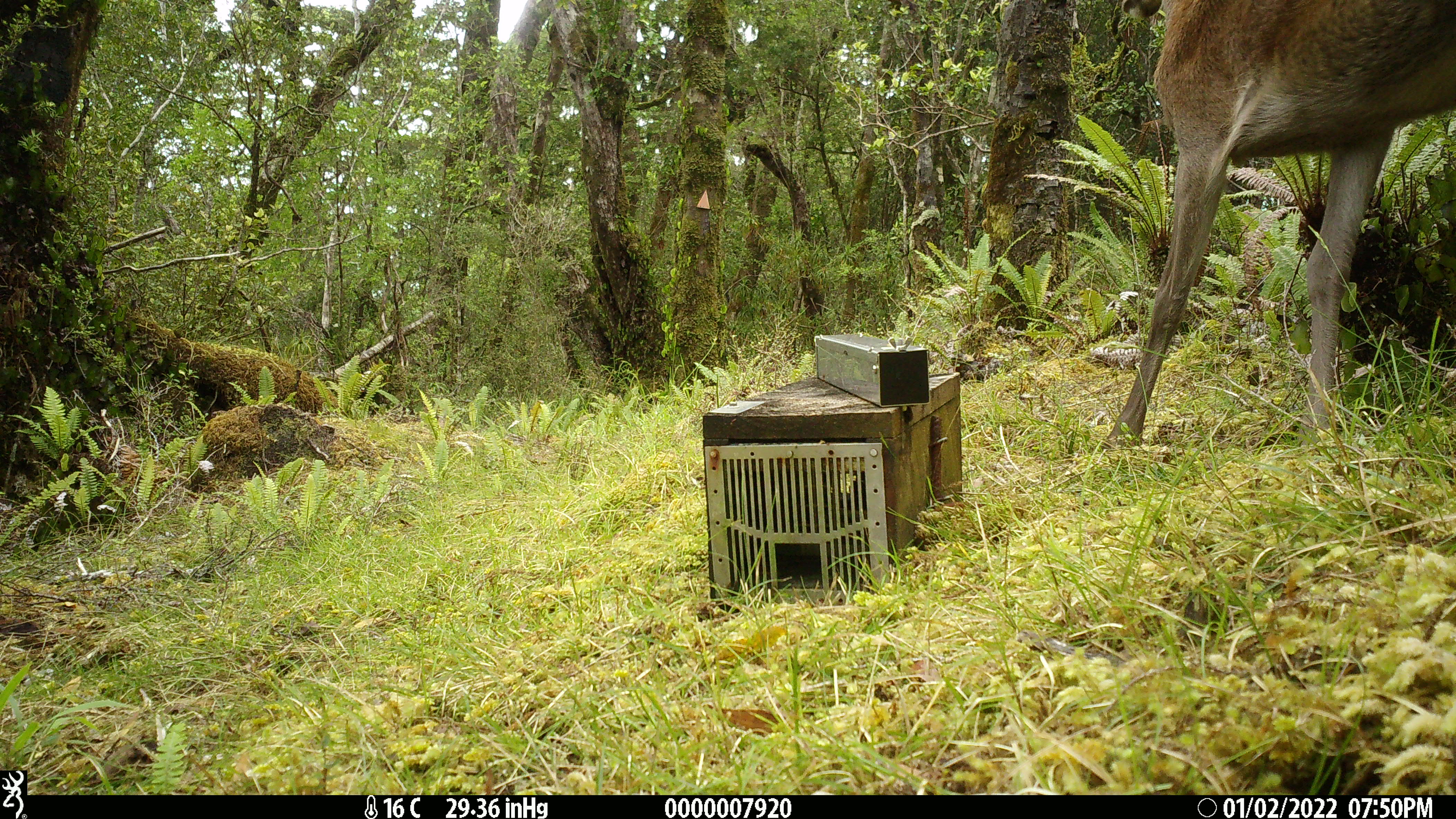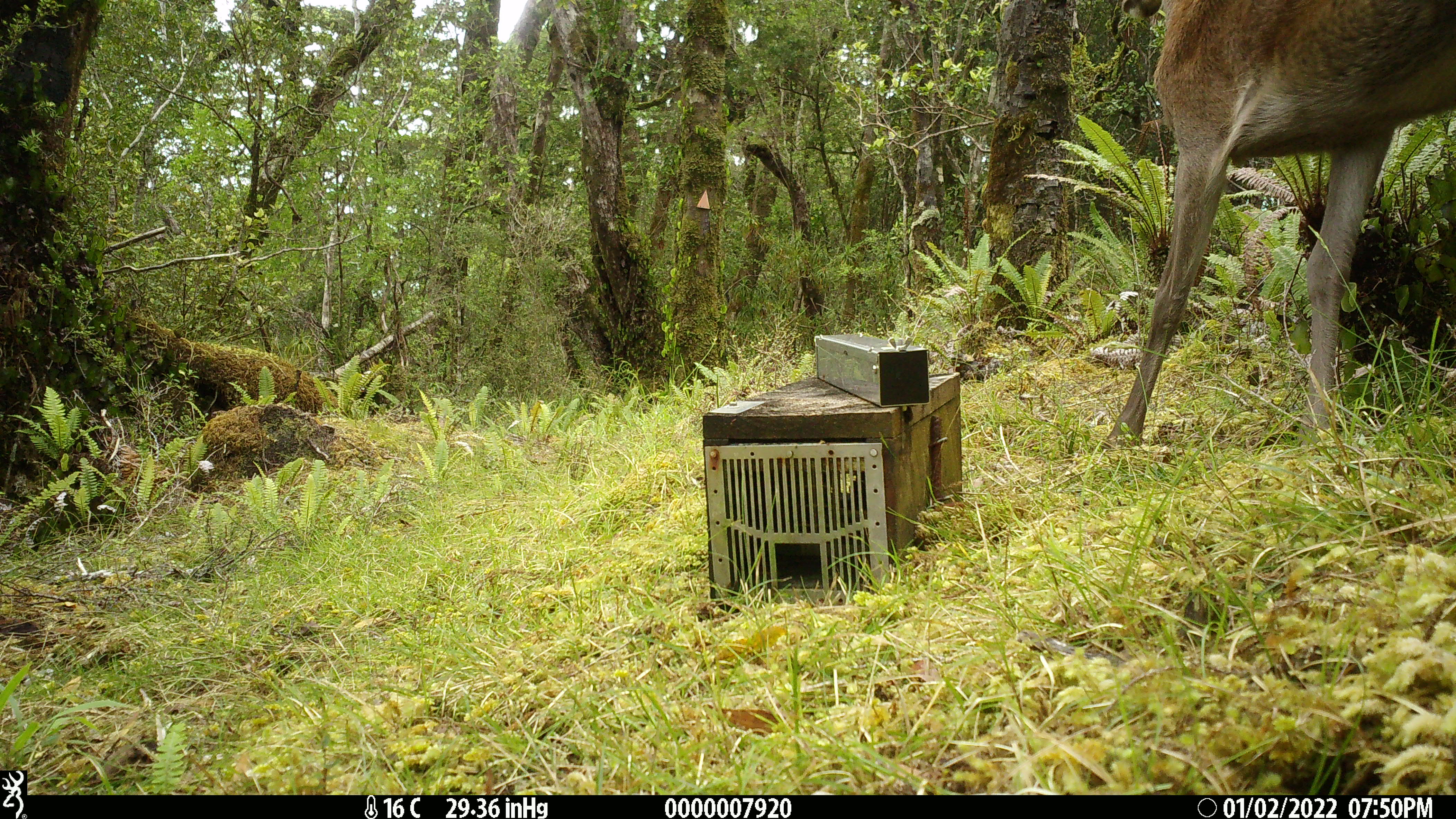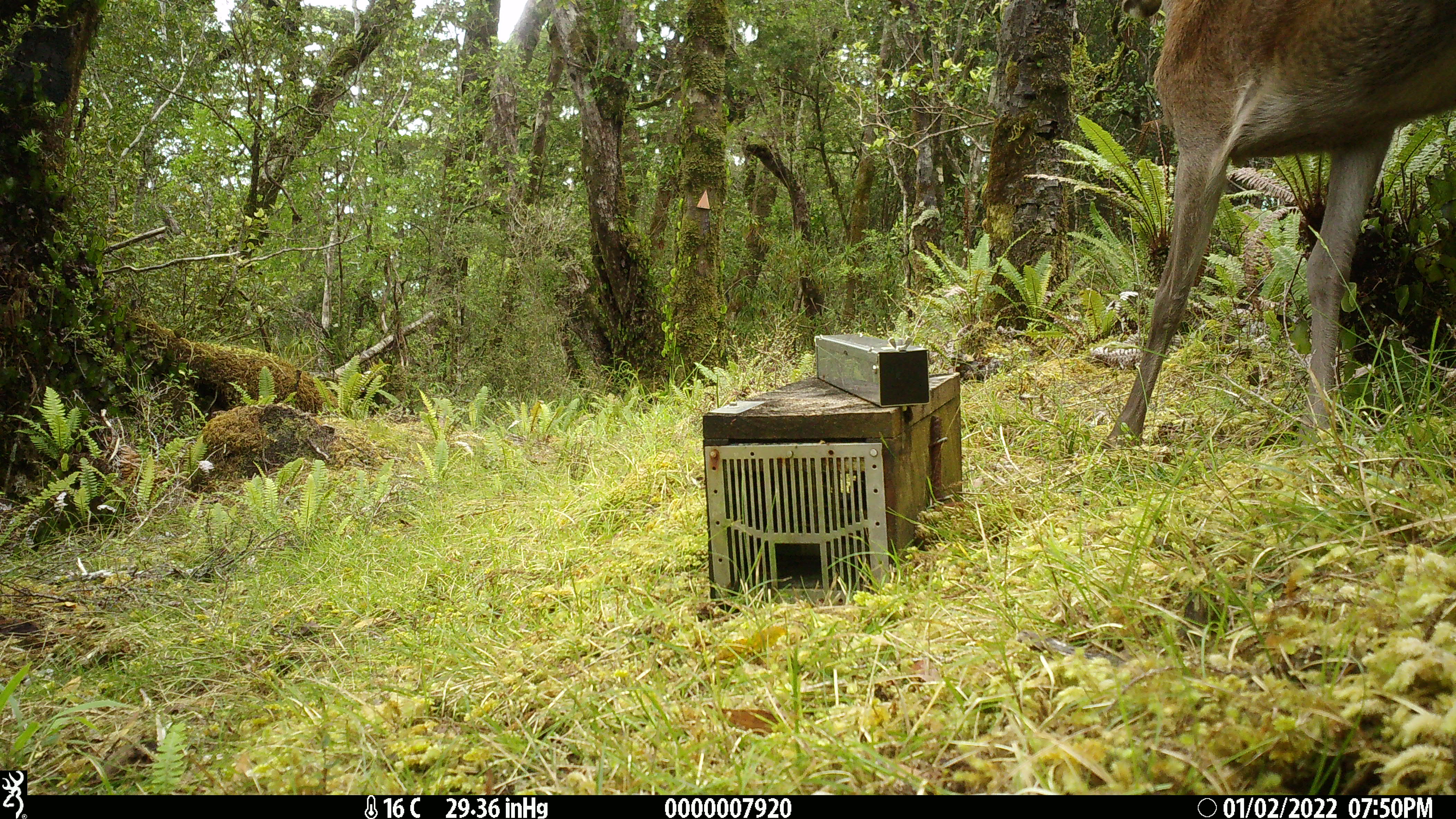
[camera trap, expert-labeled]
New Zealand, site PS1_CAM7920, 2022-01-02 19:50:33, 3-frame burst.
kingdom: Animalia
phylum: Chordata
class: Mammalia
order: Artiodactyla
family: Cervidae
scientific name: Cervidae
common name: deer